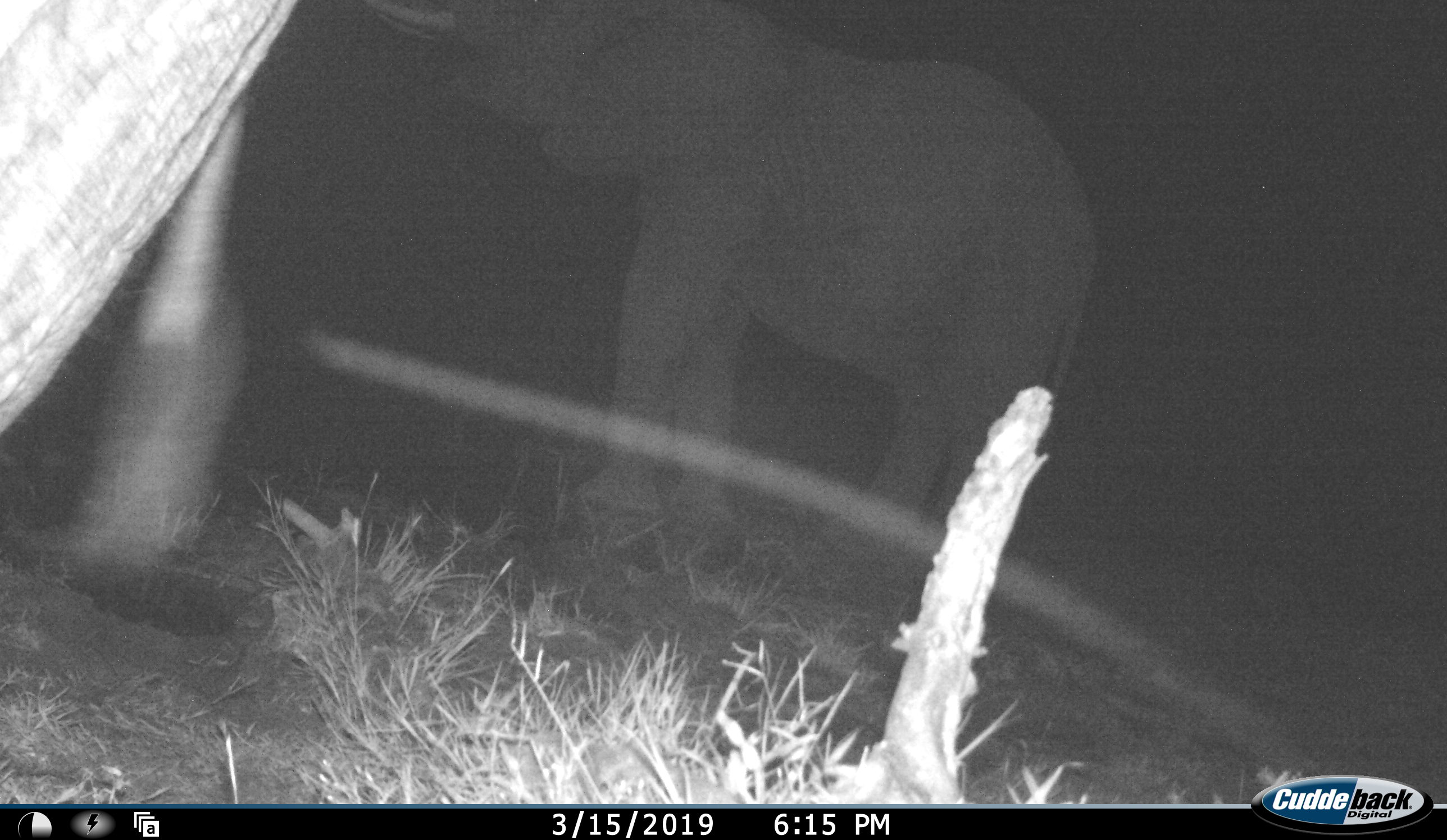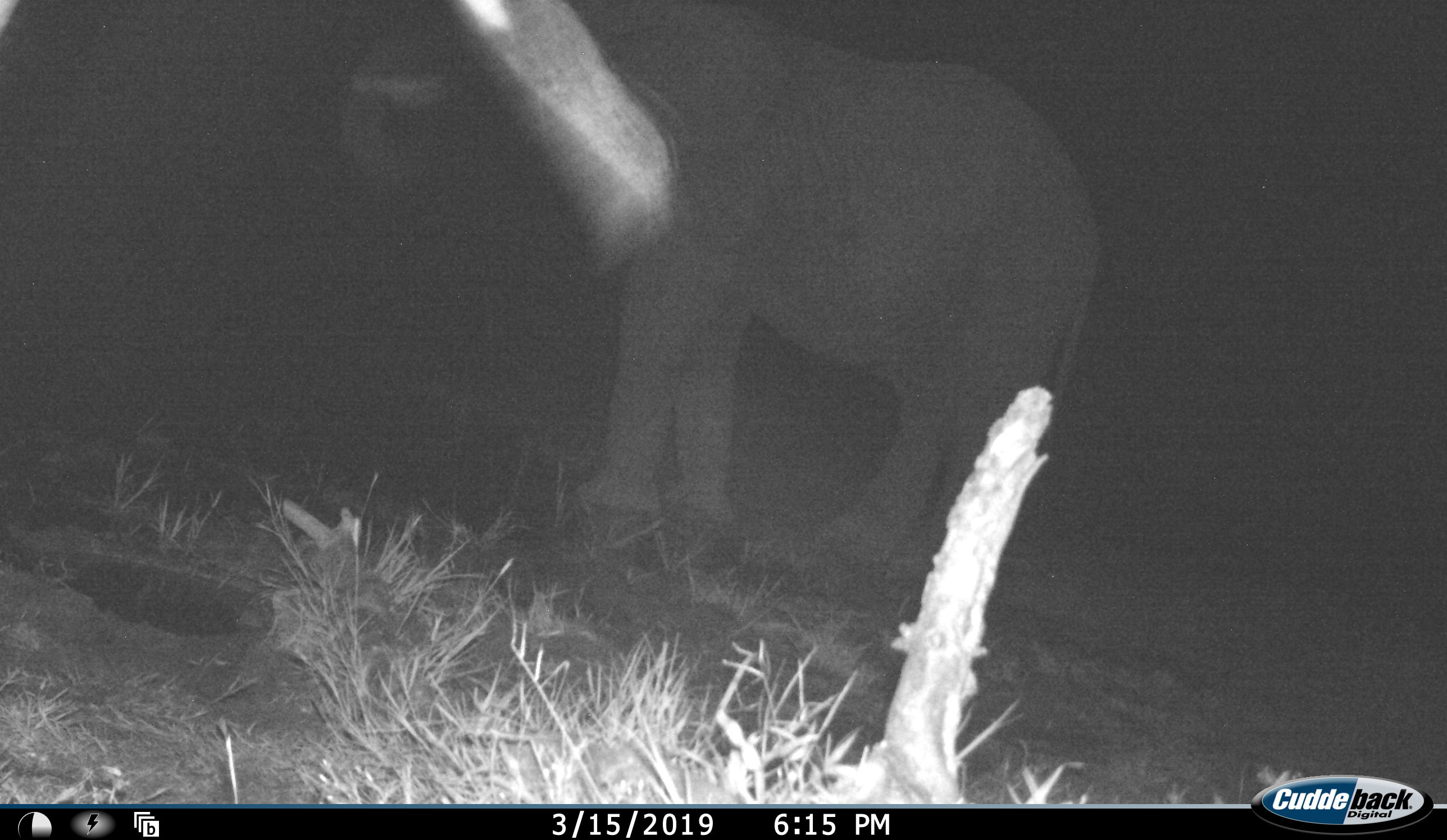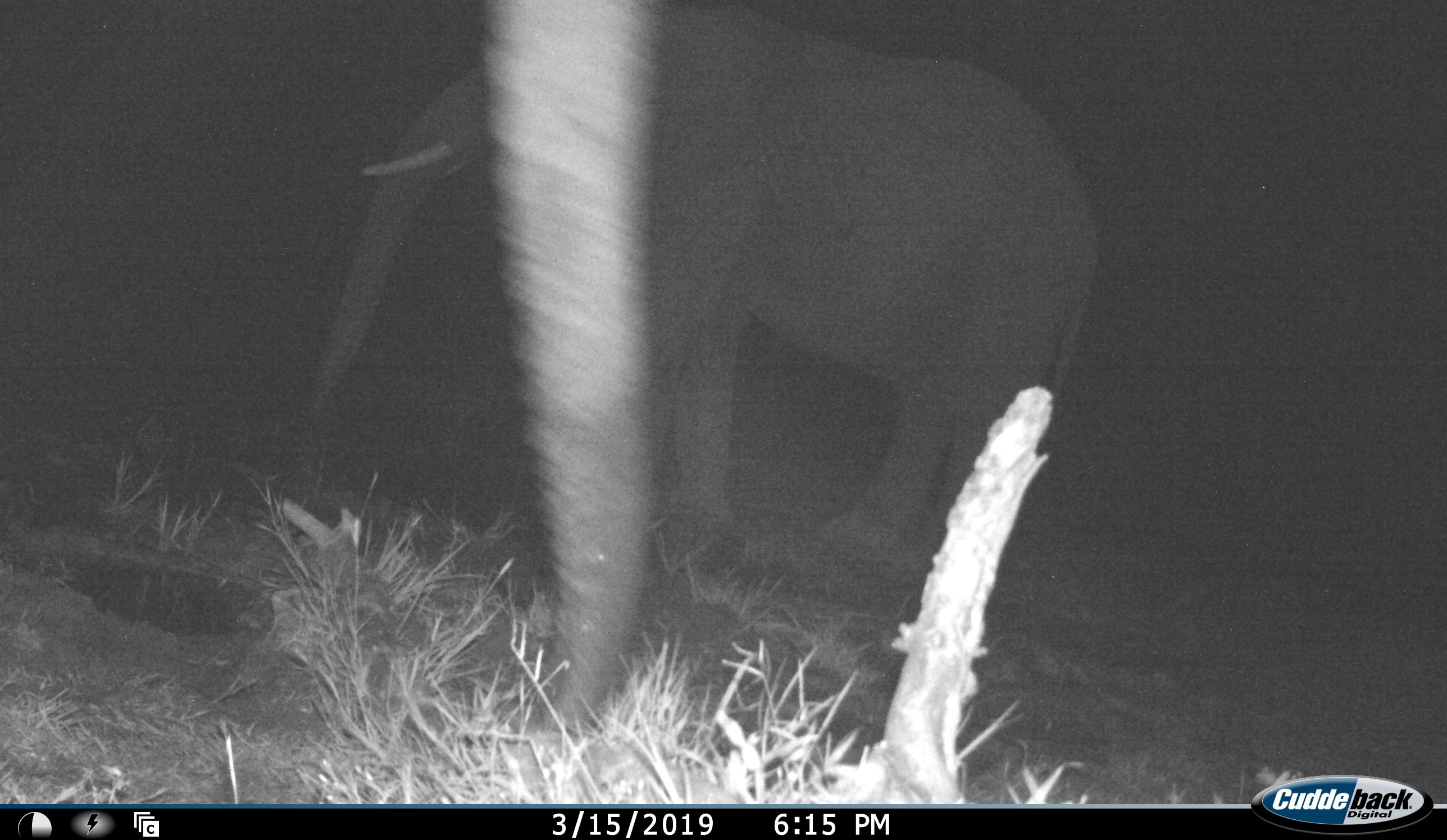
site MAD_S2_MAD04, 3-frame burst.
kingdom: Animalia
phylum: Chordata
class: Mammalia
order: Proboscidea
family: Elephantidae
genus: Loxodonta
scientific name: Loxodonta africana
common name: african bush elephant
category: elephant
Elephant (african bush elephant) (Loxodonta africana), count 2. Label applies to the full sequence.